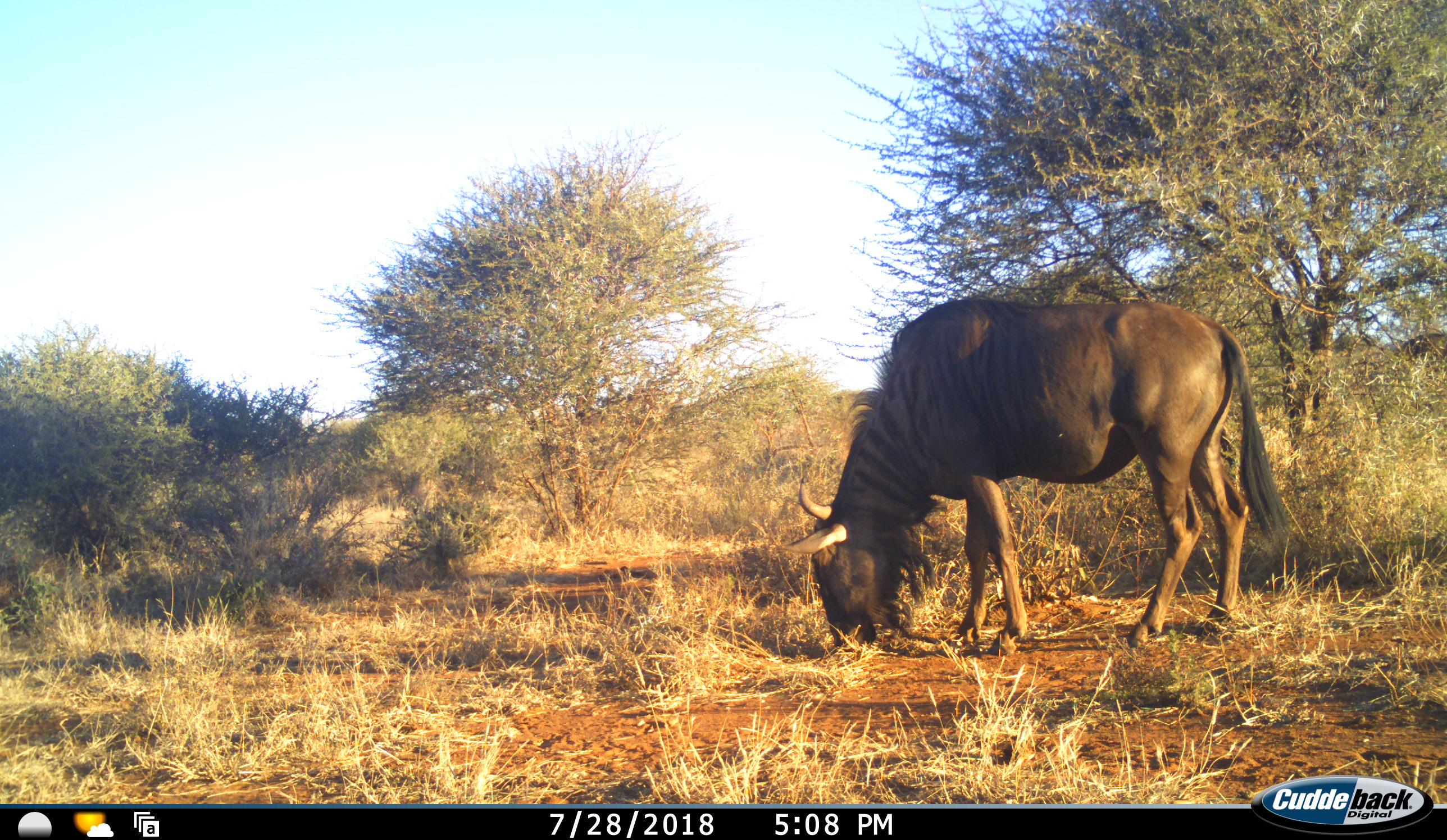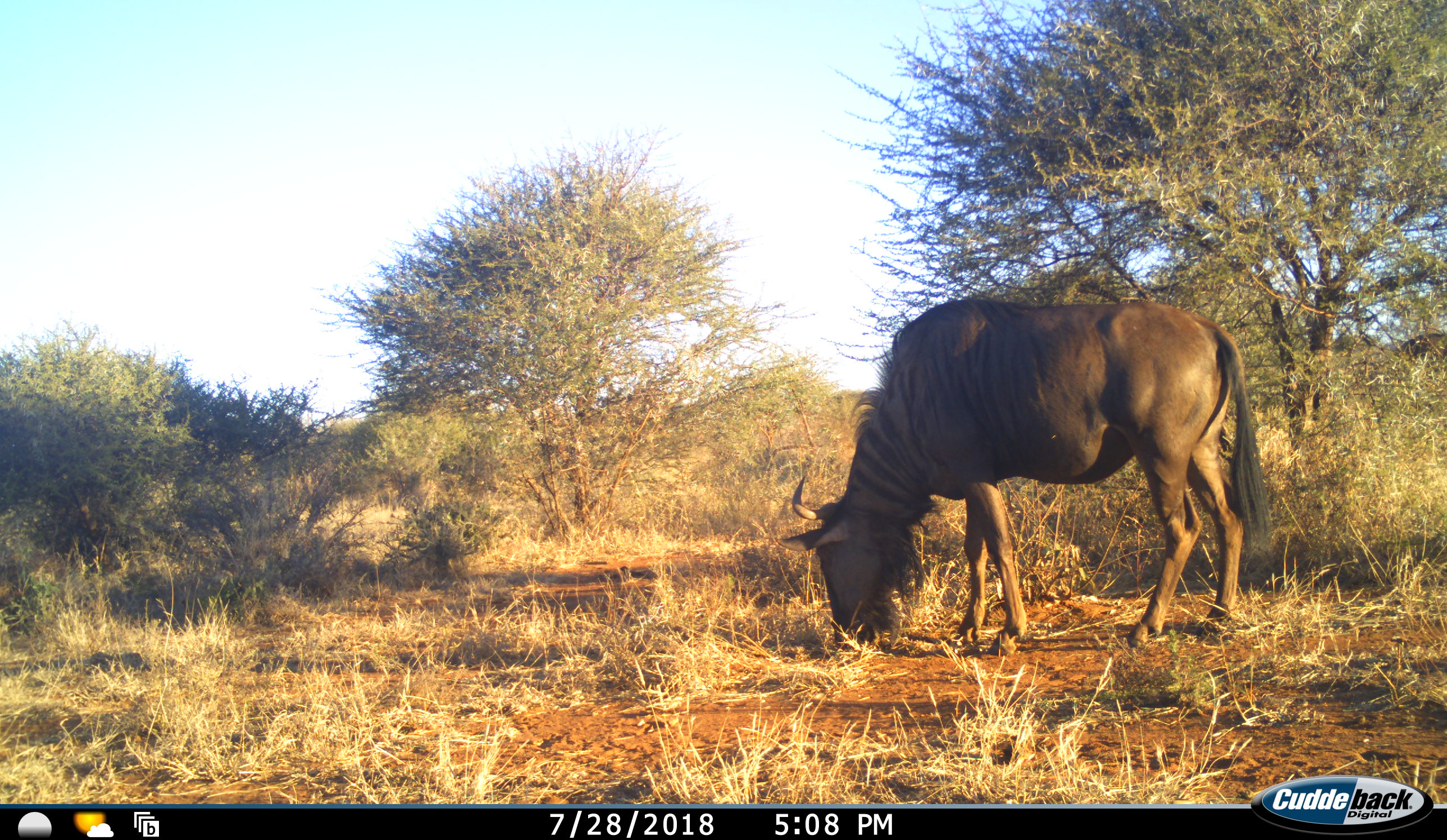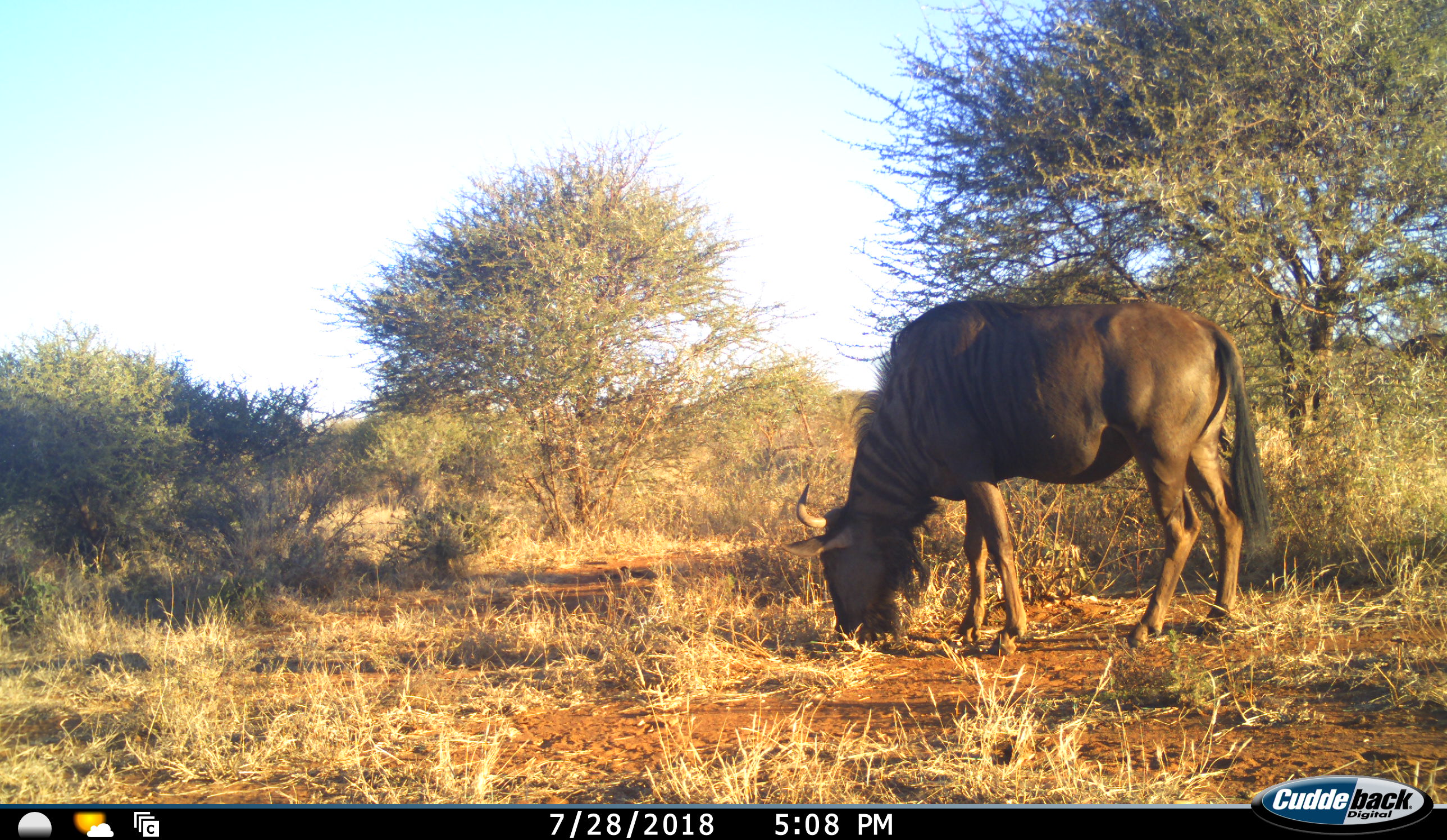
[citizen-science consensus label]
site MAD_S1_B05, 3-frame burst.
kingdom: Animalia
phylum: Chordata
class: Mammalia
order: Artiodactyla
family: Bovidae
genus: Connochaetes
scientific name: Connochaetes taurinus taurinus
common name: blue wildebeest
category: wildebeestblue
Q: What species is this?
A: Wildebeestblue (blue wildebeest) (Connochaetes taurinus taurinus).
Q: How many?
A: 1.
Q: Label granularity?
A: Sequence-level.